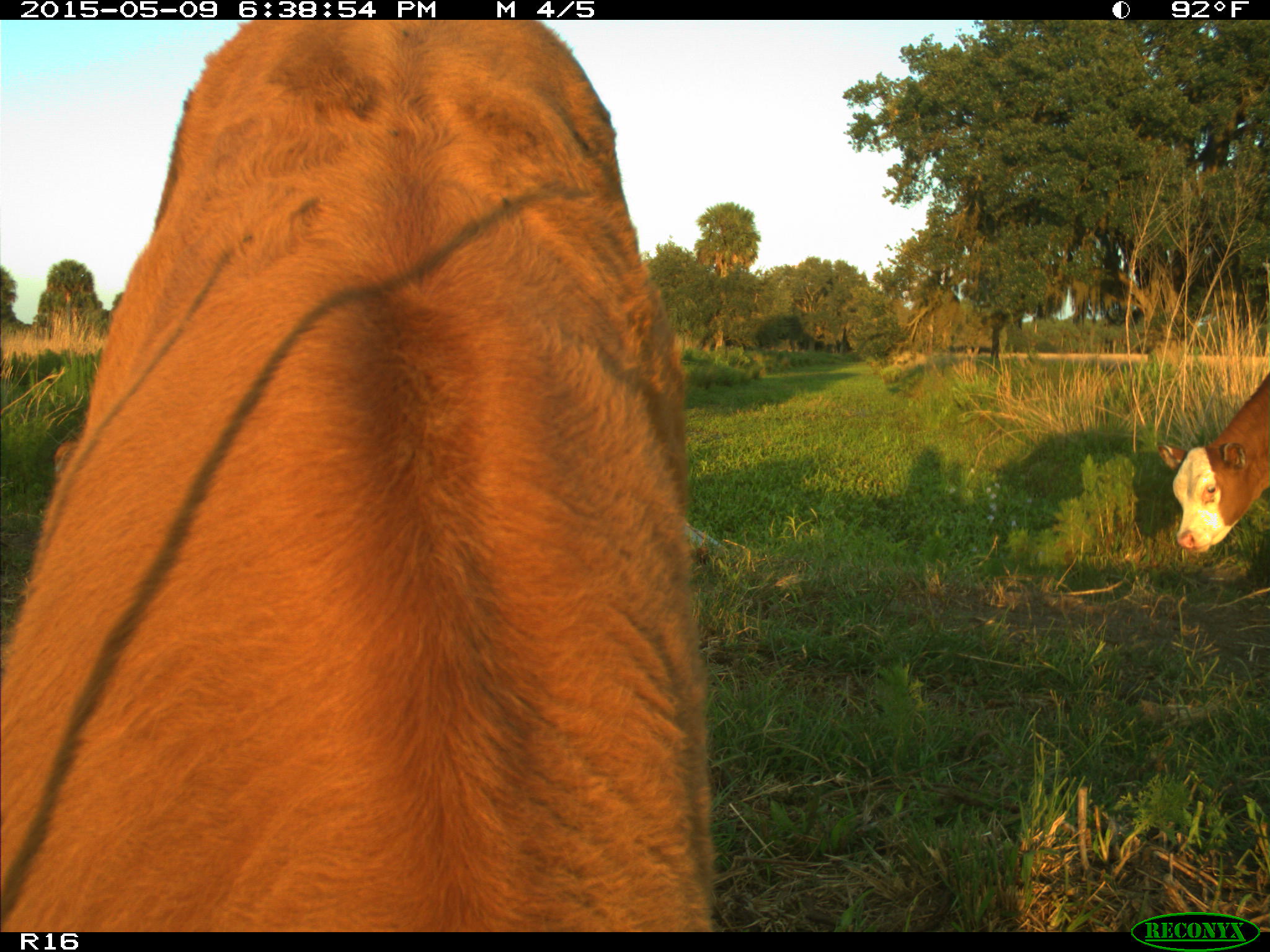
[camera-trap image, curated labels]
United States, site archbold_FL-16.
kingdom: Animalia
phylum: Chordata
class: Mammalia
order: Artiodactyla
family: Bovidae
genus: Bos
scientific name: Bos taurus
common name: domestic cow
Bos taurus (domestic cow).